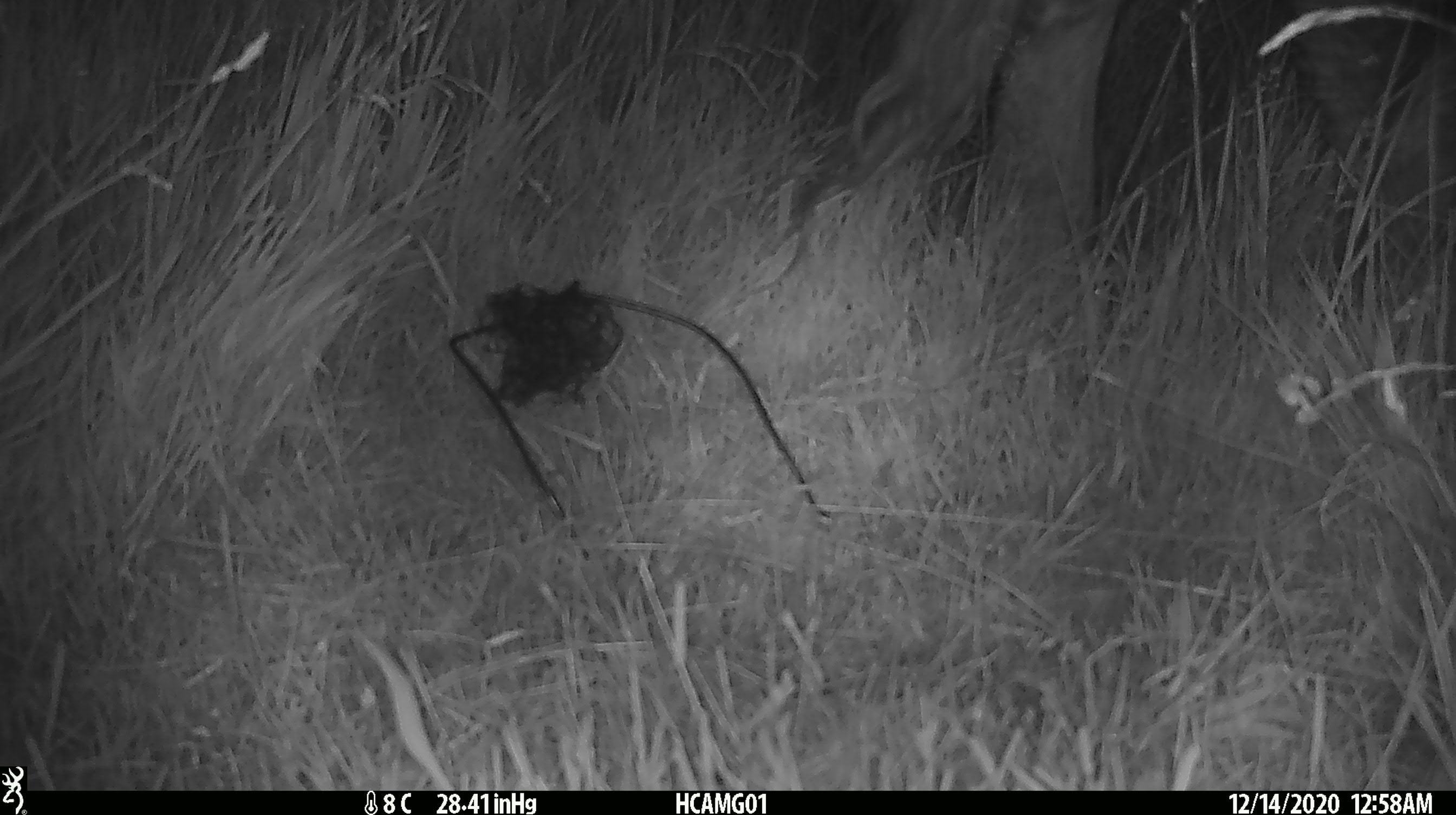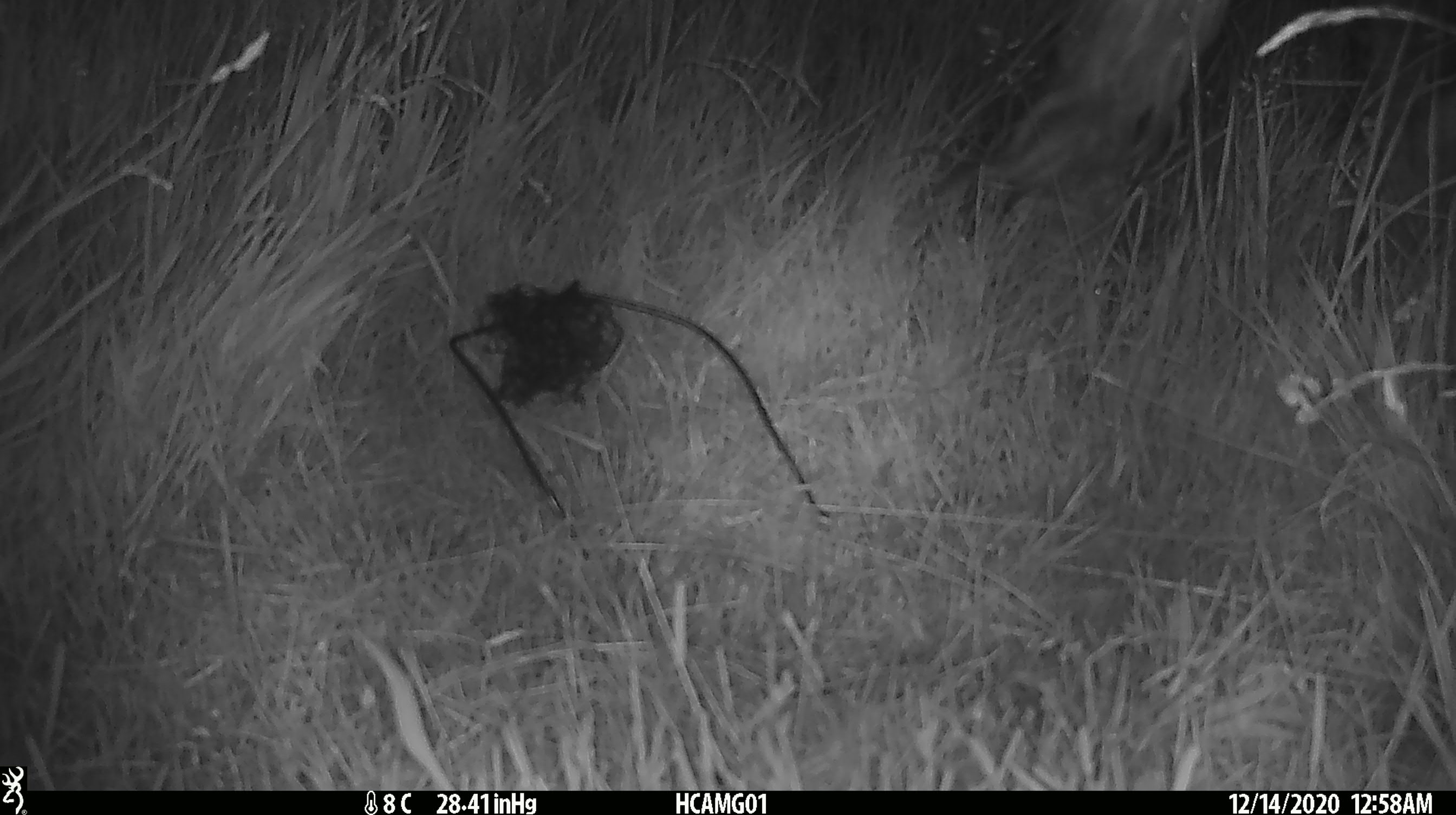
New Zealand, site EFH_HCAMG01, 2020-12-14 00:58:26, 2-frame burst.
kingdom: Animalia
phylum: Chordata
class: Mammalia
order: Artiodactyla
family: Bovidae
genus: Bos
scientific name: Bos taurus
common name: domestic cow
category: cow